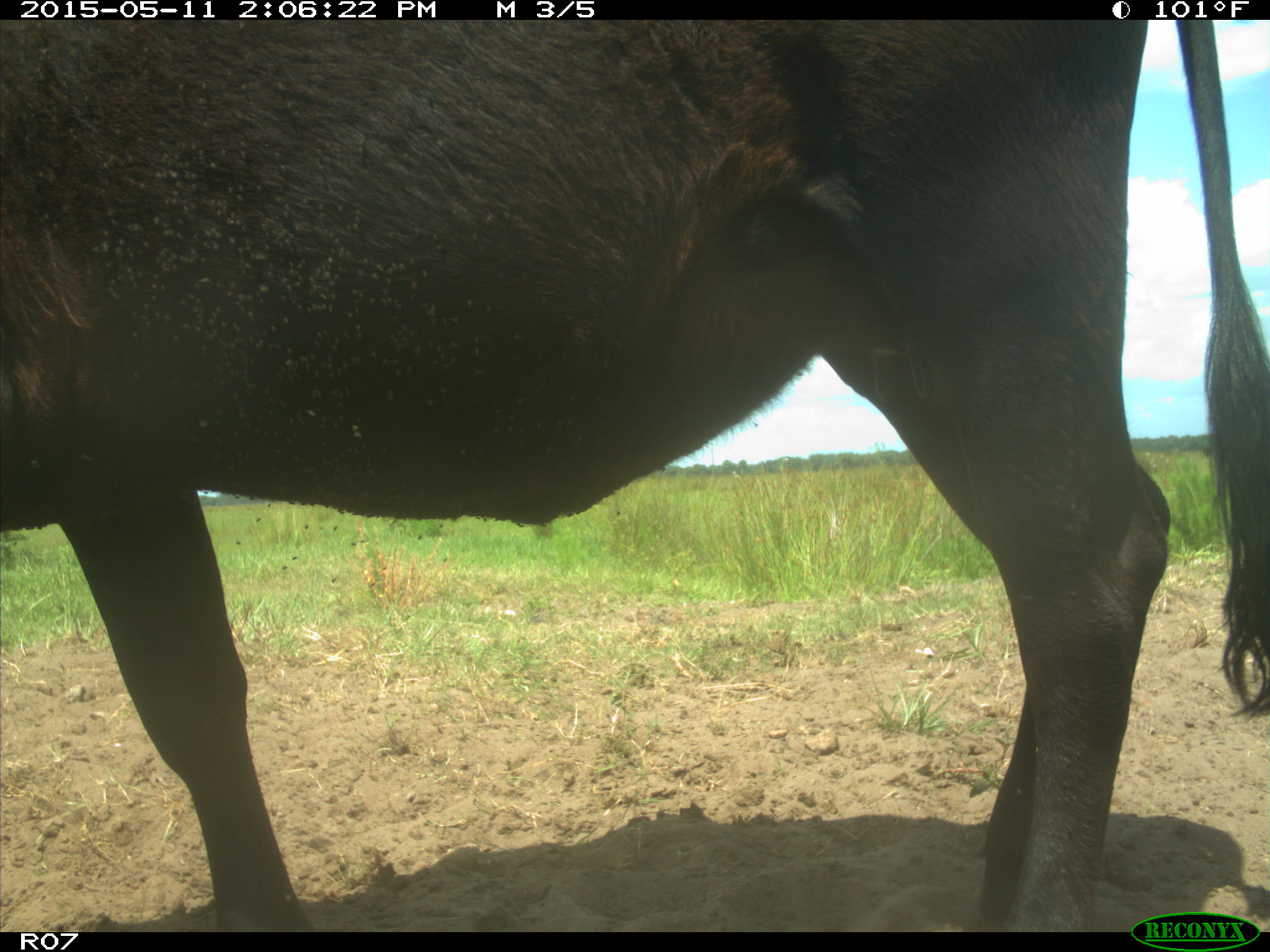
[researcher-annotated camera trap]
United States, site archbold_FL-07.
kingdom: Animalia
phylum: Chordata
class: Mammalia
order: Artiodactyla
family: Bovidae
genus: Bos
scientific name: Bos taurus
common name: domestic cow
Bos taurus (domestic cow).